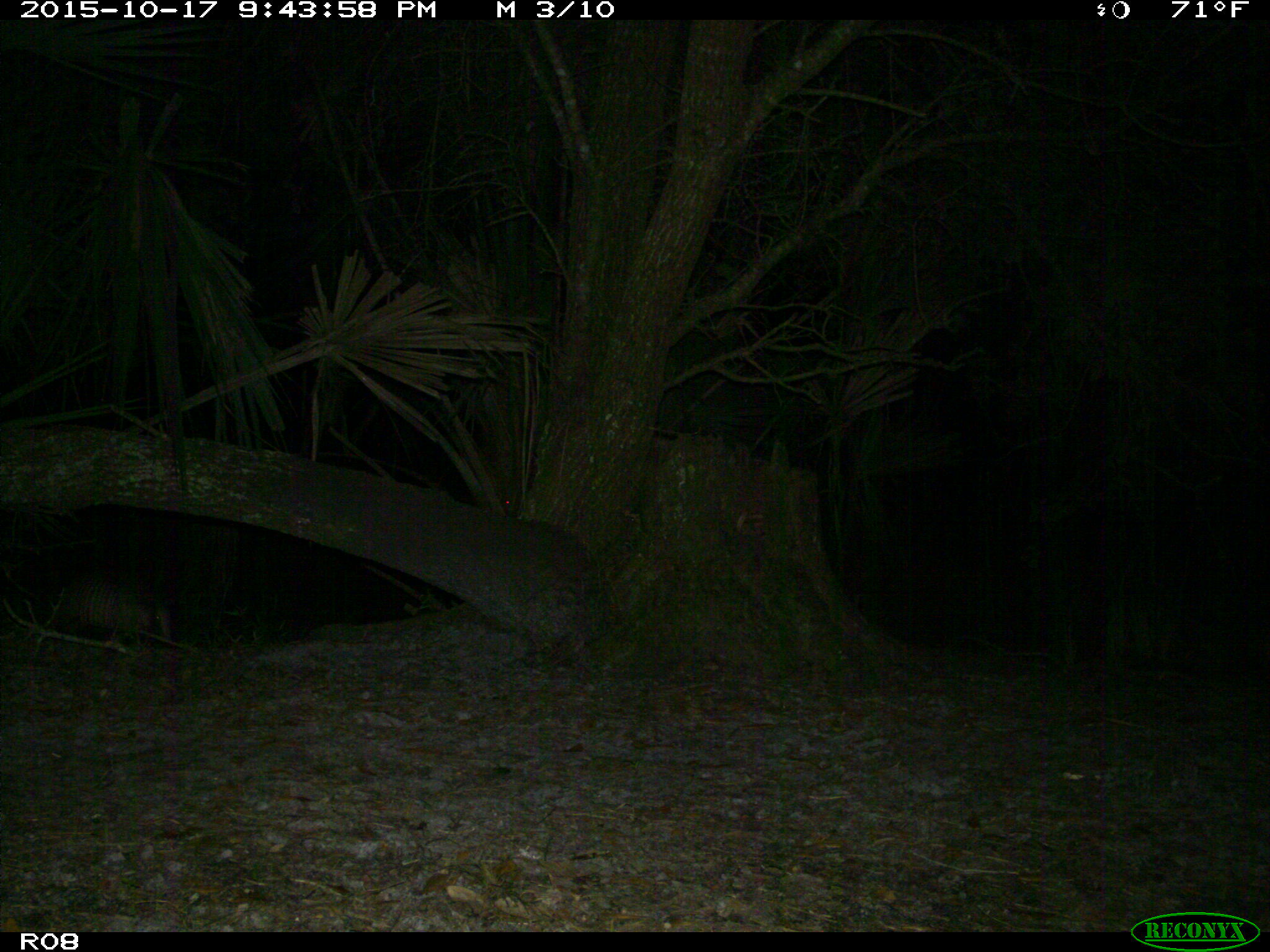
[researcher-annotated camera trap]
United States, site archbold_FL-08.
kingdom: Animalia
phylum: Chordata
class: Mammalia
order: Cingulata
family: Dasypodidae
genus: Dasypus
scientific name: Dasypus novemcinctus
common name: nine-banded armadillo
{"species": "Dasypus novemcinctus (nine-banded armadillo)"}